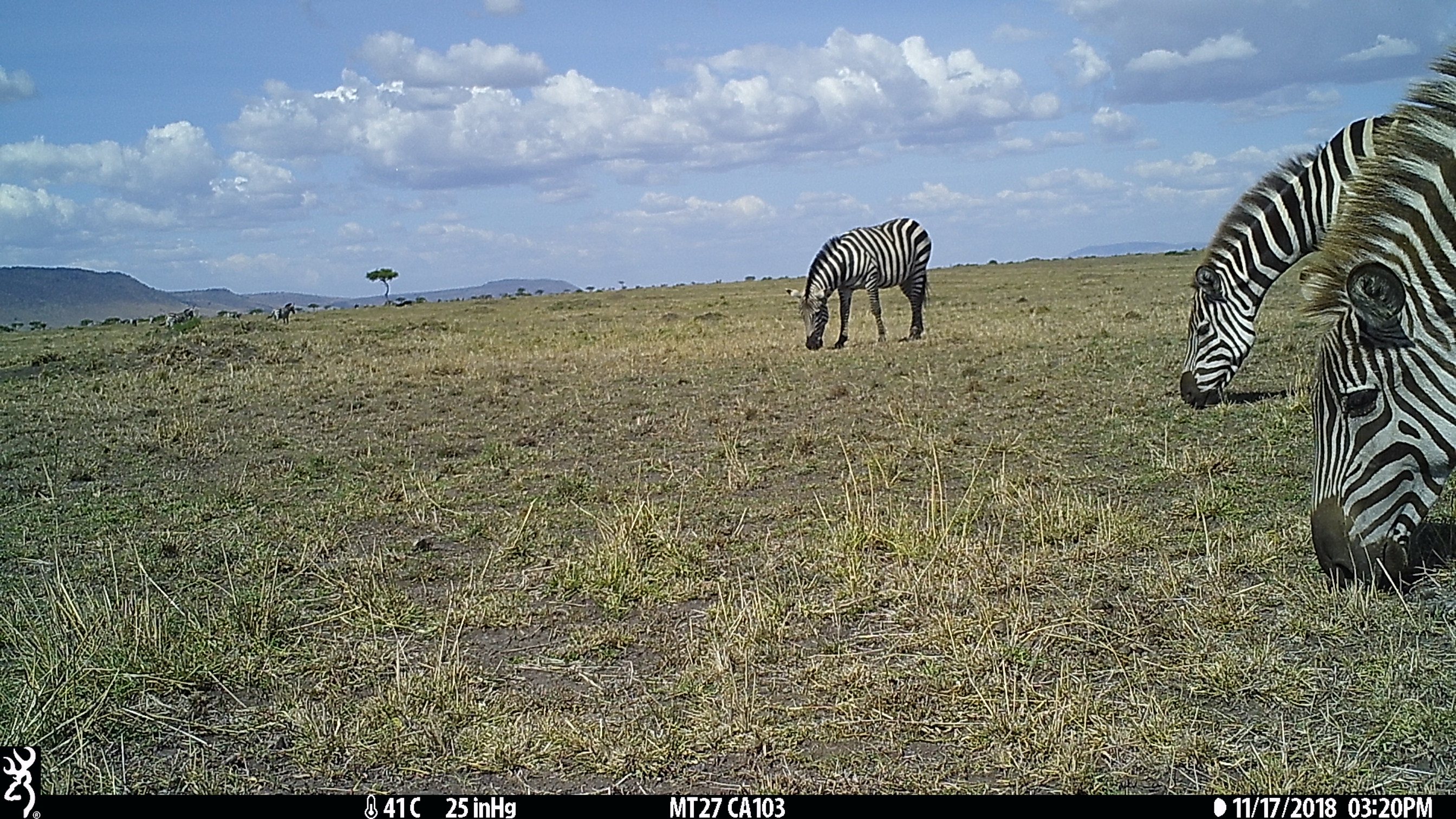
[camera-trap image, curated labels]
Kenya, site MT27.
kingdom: Animalia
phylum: Chordata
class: Mammalia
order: Perissodactyla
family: Equidae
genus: Equus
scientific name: Equus quagga burchellii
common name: burchell's zebra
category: zebra